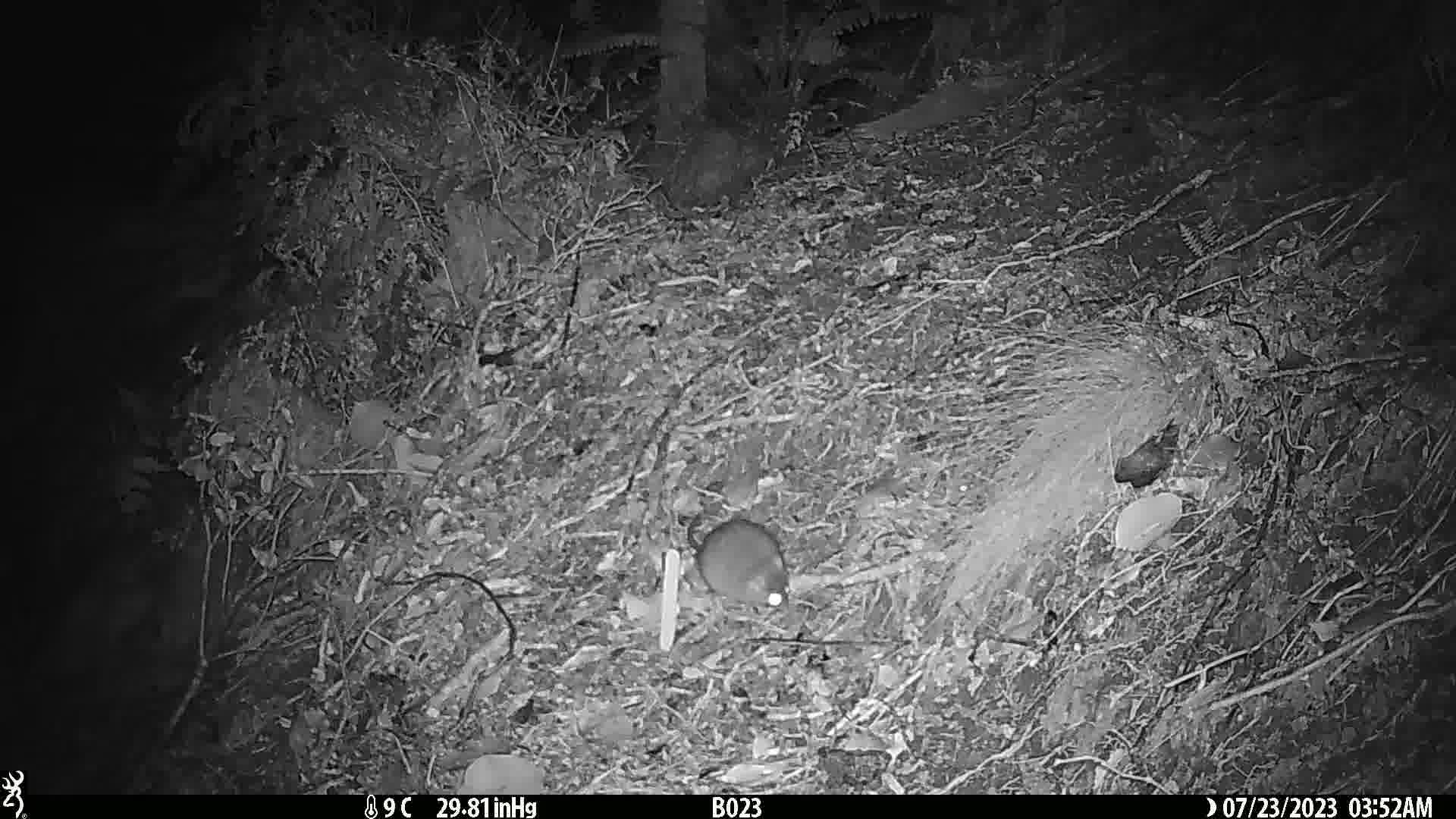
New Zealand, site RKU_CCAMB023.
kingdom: Animalia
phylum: Chordata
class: Mammalia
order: Rodentia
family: Muridae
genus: Rattus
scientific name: Rattus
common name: rat